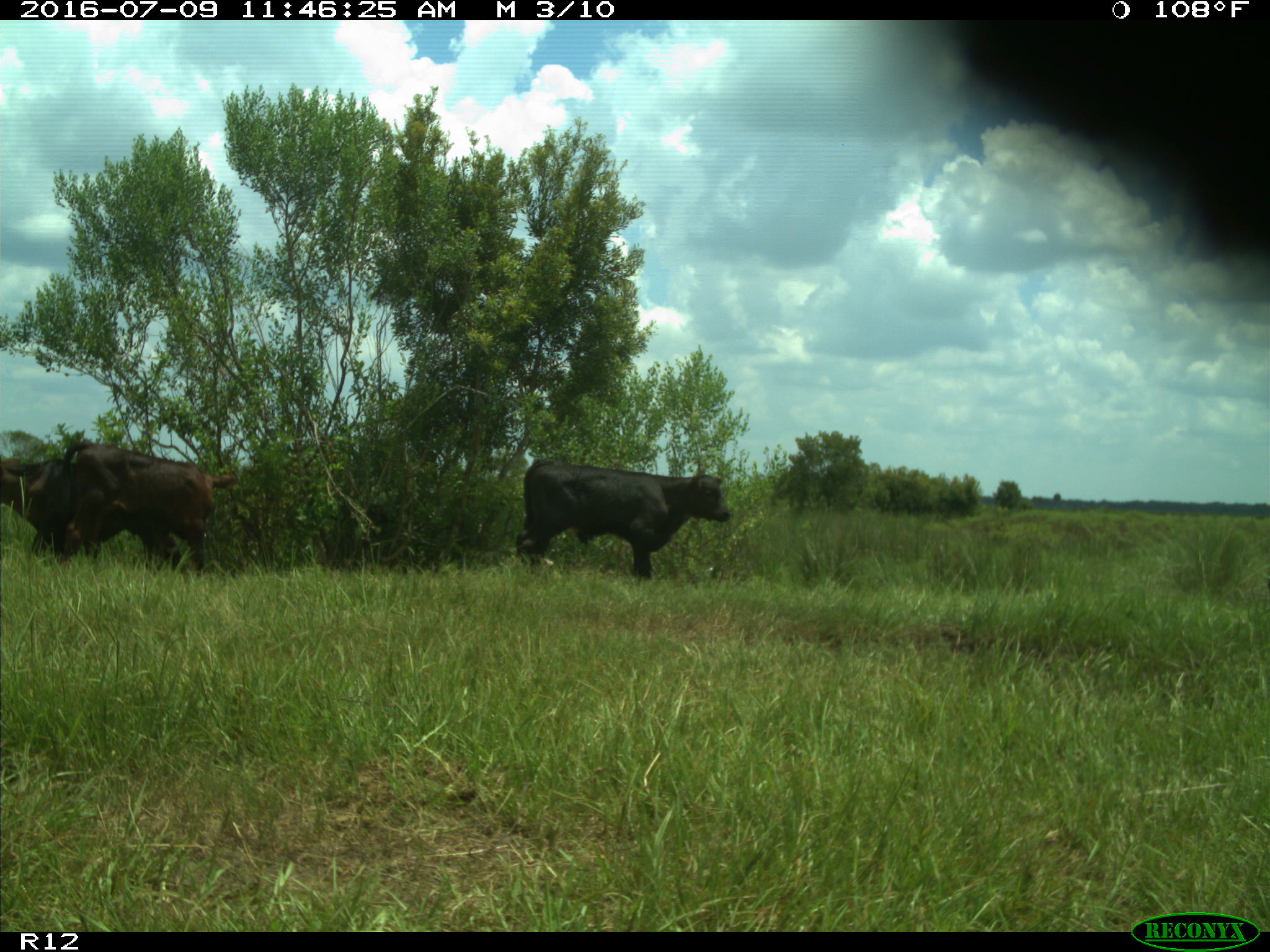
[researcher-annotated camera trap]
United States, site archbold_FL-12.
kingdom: Animalia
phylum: Chordata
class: Mammalia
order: Artiodactyla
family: Bovidae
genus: Bos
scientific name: Bos taurus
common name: domestic cow